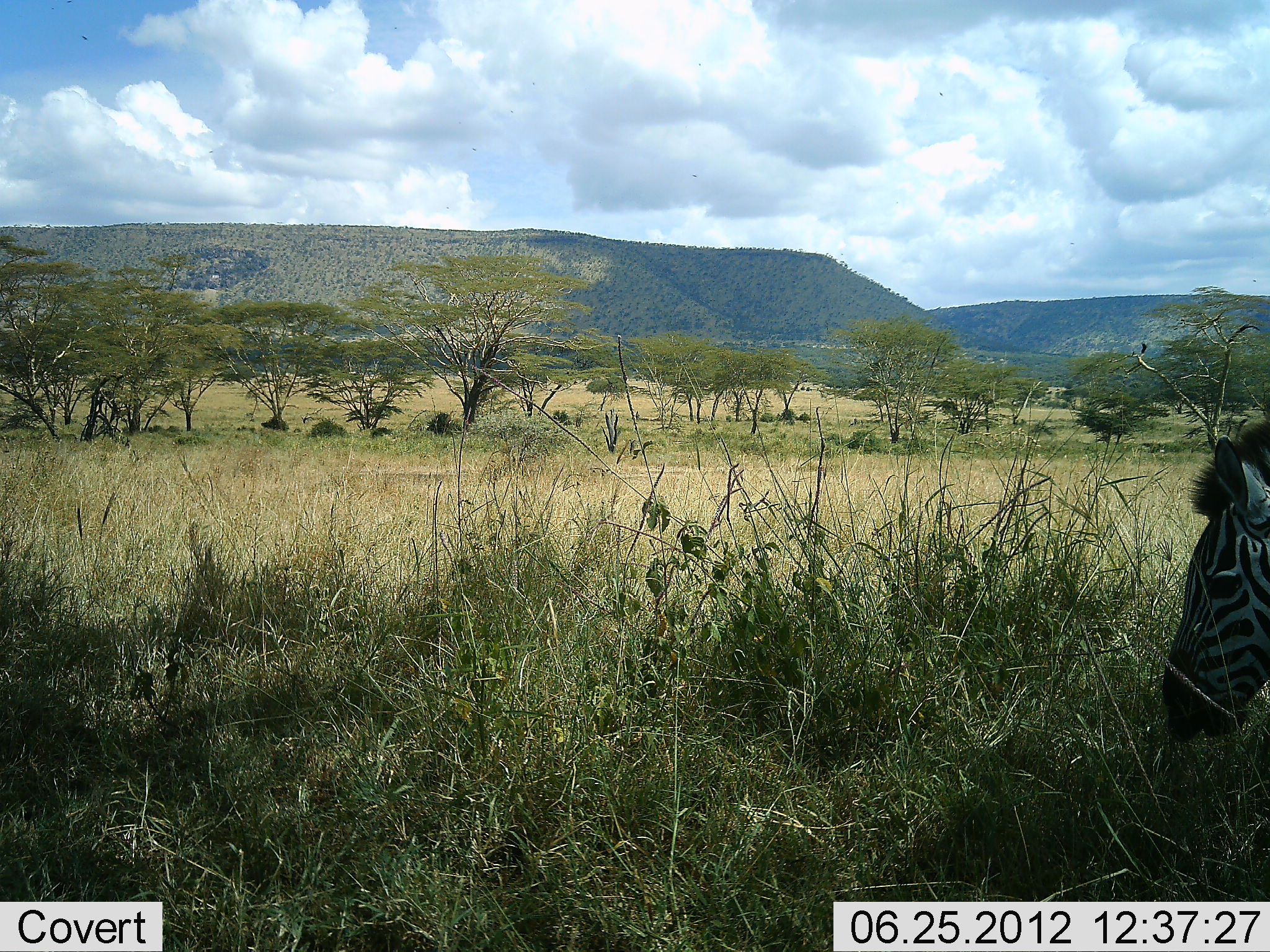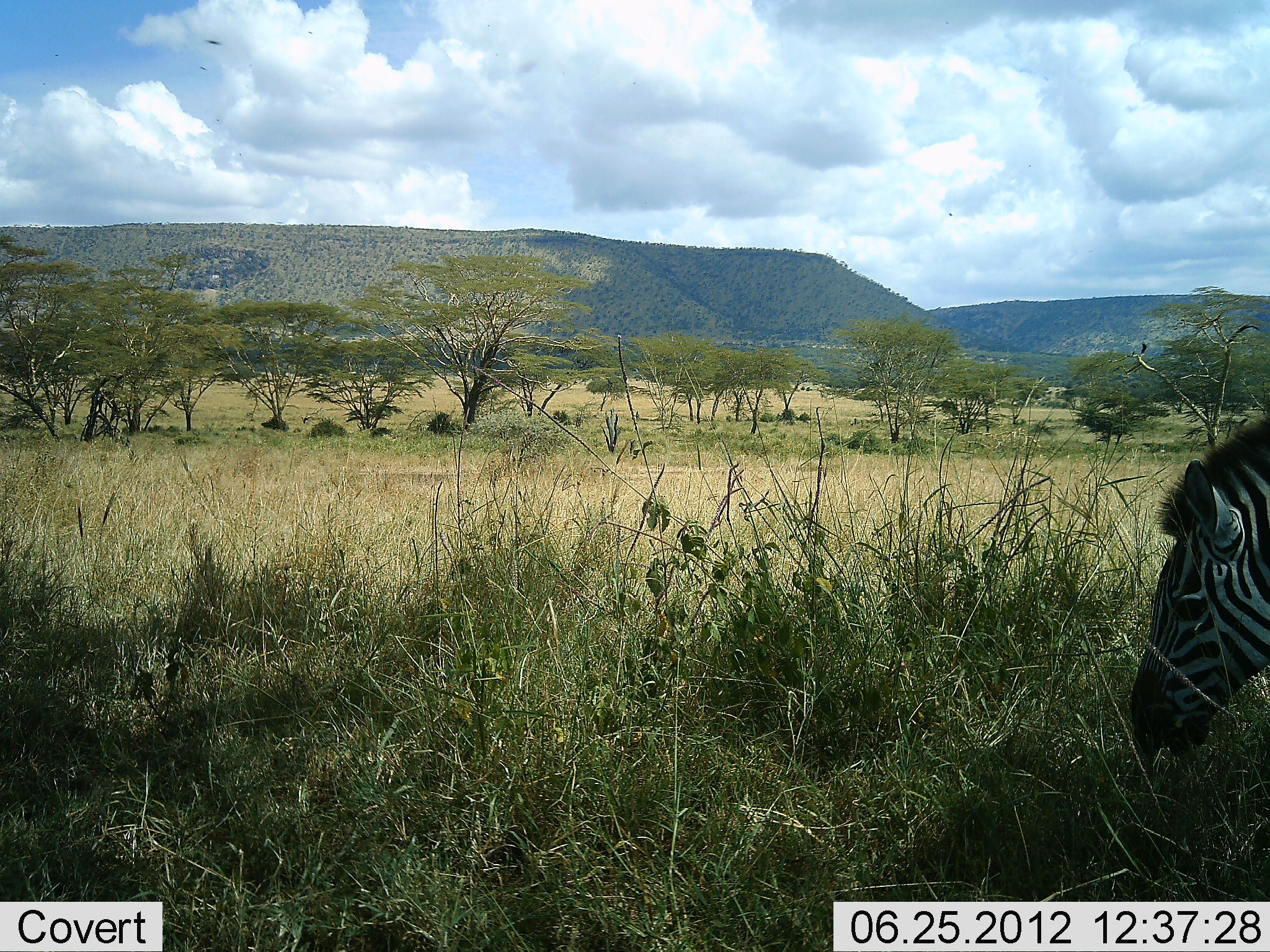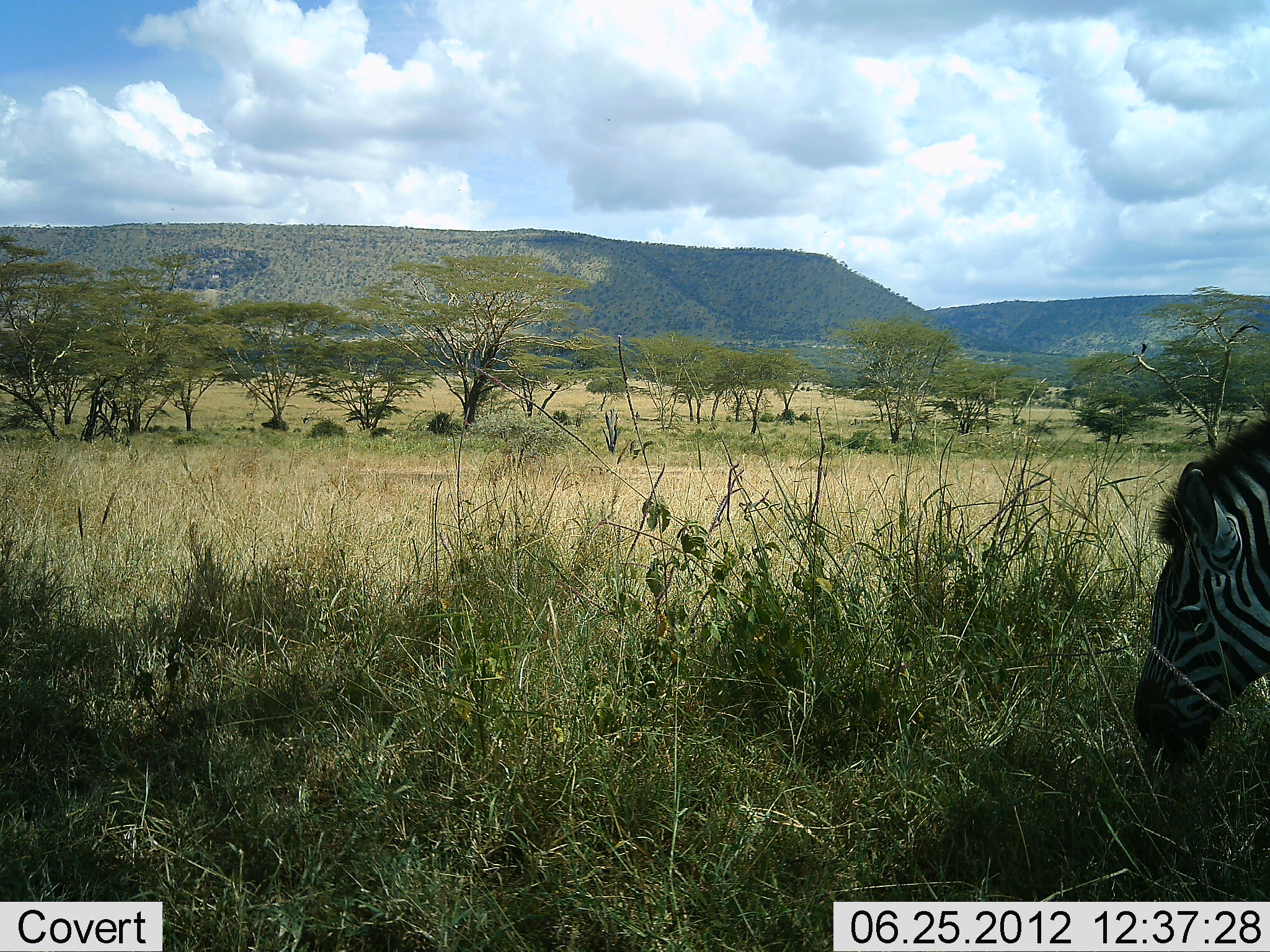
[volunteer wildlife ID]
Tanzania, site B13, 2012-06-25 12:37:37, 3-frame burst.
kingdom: Animalia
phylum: Chordata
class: Mammalia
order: Perissodactyla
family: Equidae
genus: Equus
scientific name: Equus quagga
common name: plains zebra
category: zebra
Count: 1.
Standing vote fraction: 10%.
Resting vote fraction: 0%.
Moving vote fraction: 10%.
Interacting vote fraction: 0%.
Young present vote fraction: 0%.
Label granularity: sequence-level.